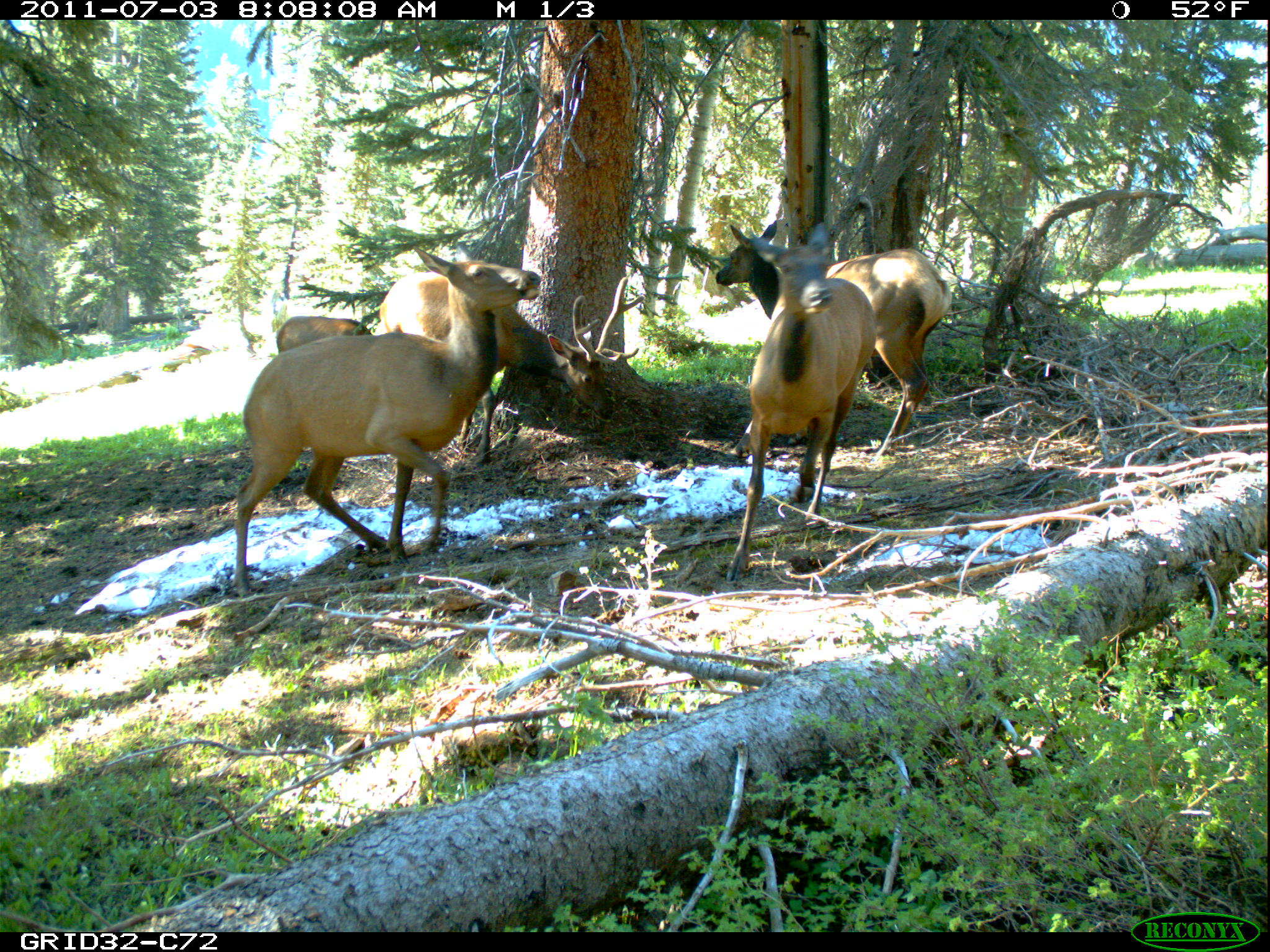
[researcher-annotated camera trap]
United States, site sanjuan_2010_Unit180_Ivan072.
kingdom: Animalia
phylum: Chordata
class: Mammalia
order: Artiodactyla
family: Cervidae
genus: Cervus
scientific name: Cervus elaphus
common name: red deer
Cervus elaphus (red deer).